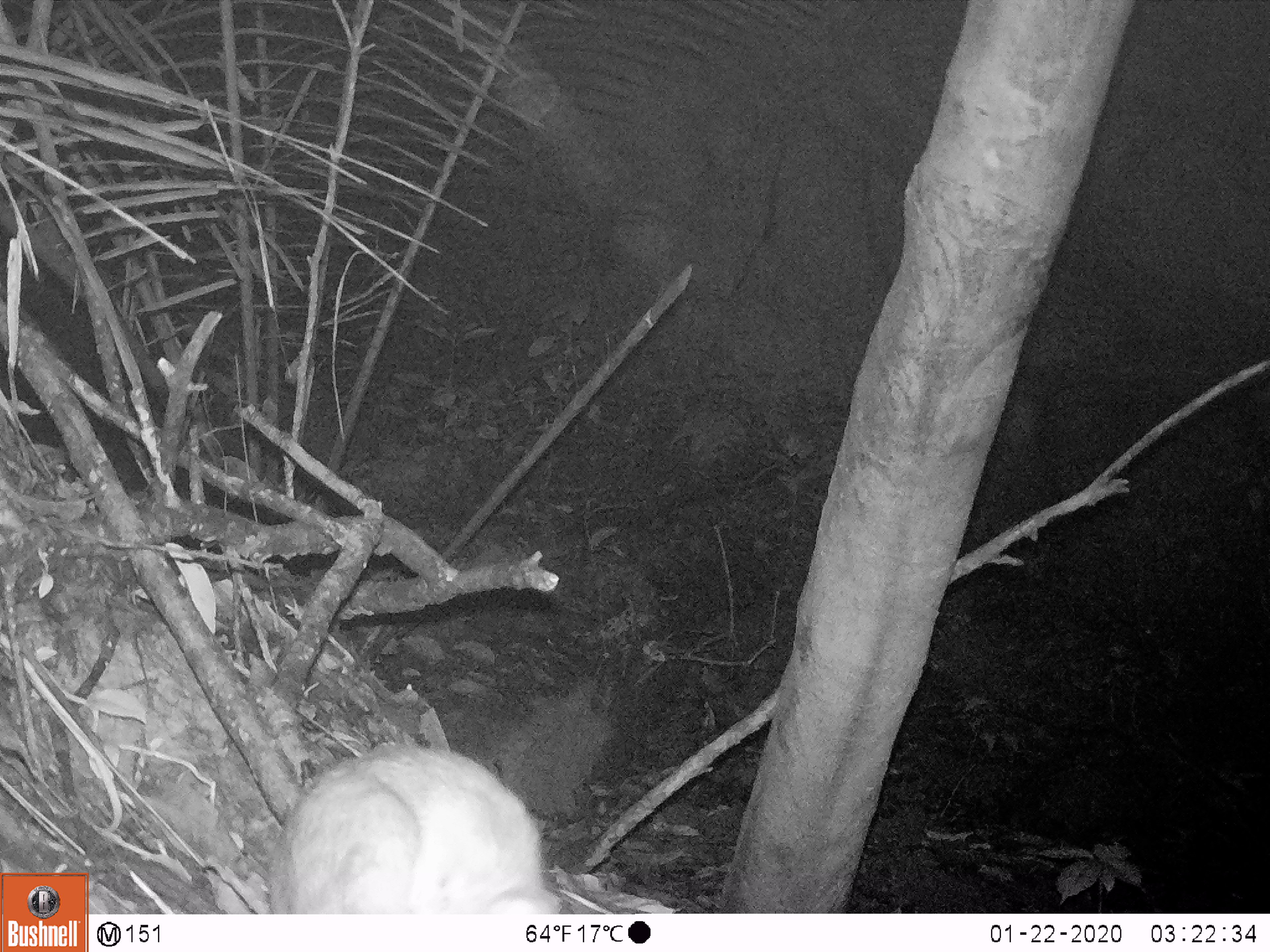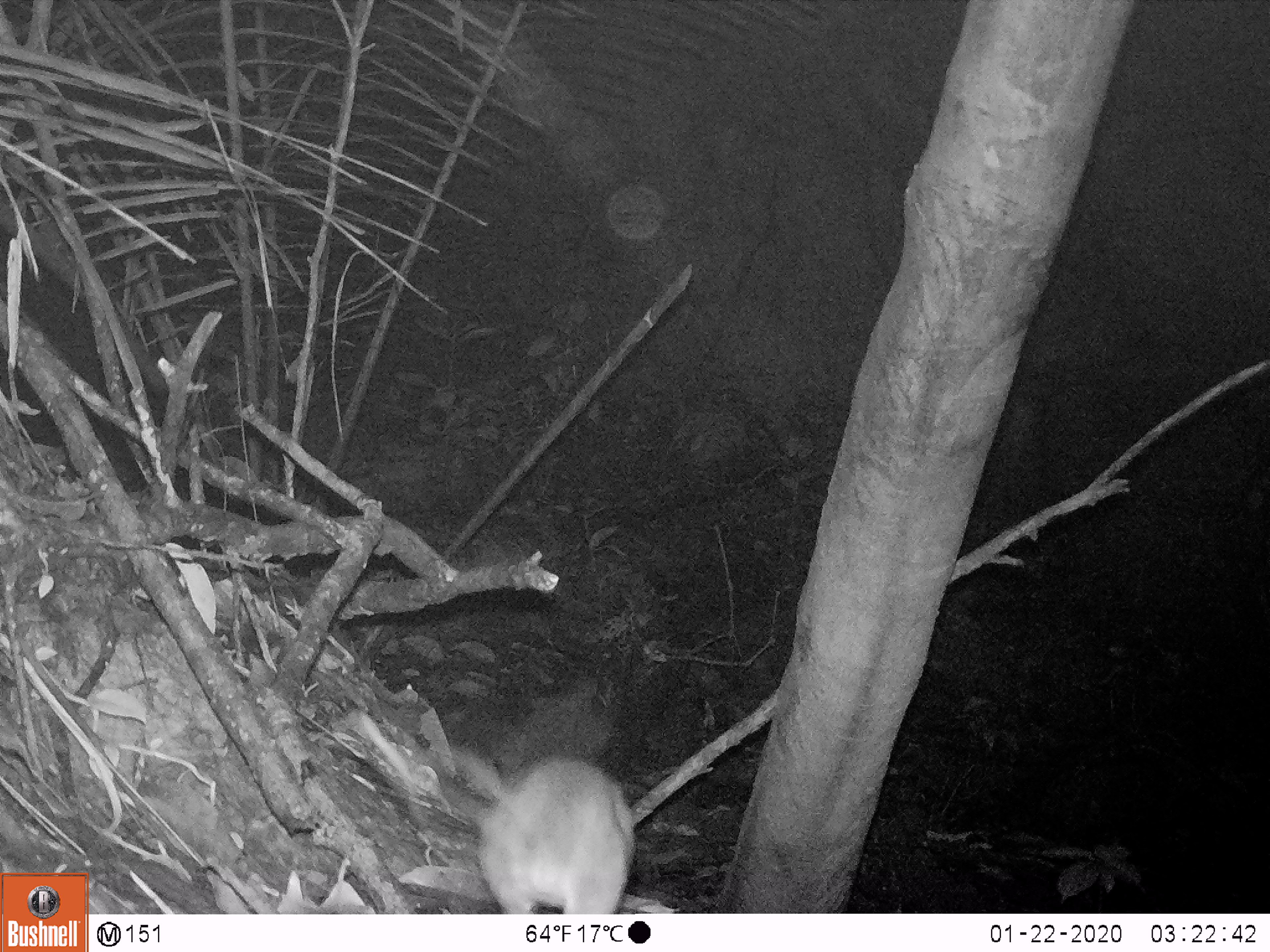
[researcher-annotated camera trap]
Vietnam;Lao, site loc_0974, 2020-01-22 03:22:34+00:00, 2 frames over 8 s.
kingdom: Animalia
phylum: Chordata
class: Mammalia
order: Rodentia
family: Muridae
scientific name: Muridae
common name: old-world mice and rats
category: unidentified murid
Unidentified murid (old-world mice and rats) (Muridae). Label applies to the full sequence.